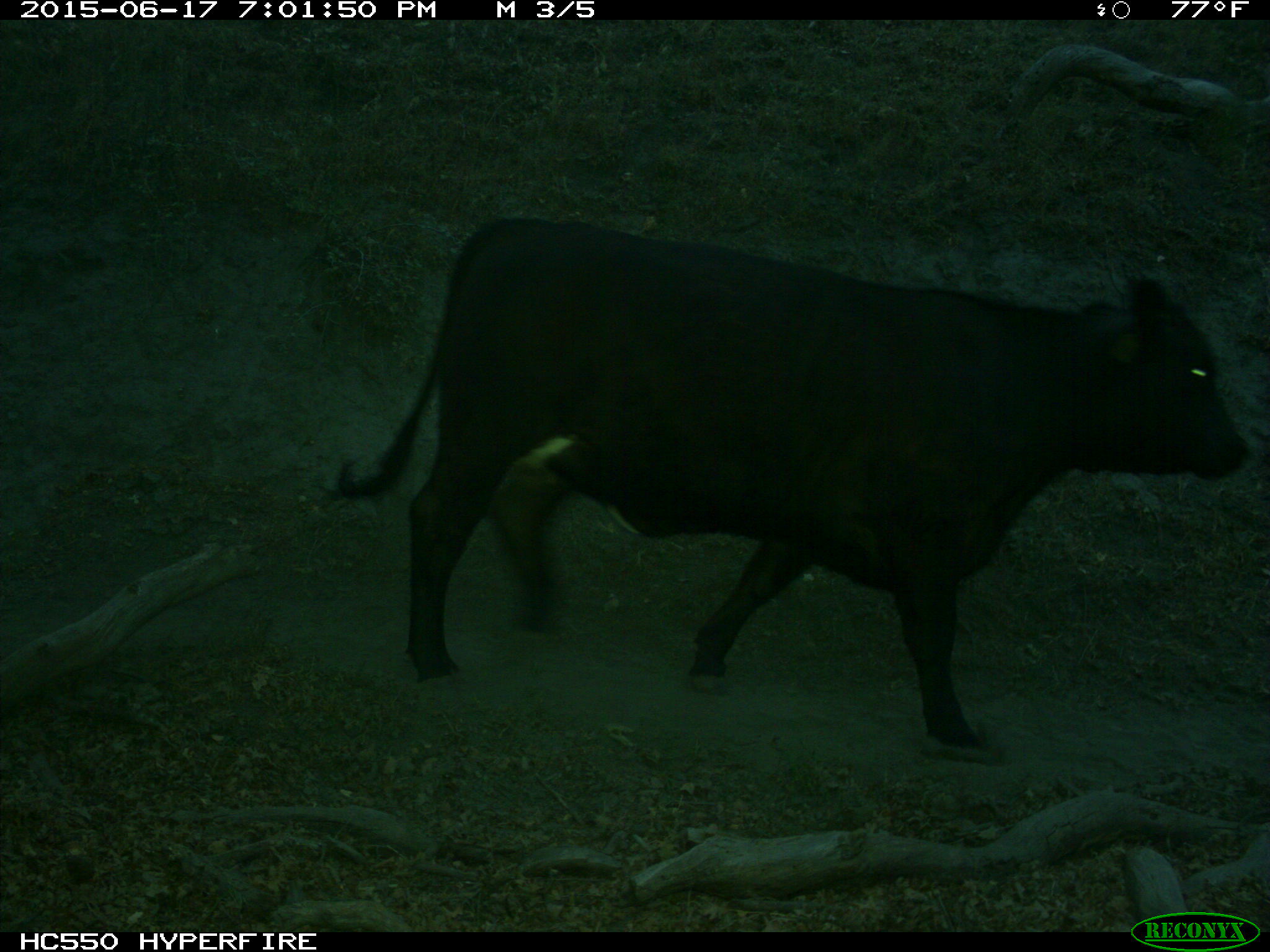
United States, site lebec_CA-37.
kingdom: Animalia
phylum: Chordata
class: Mammalia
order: Artiodactyla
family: Bovidae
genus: Bos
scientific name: Bos taurus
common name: domestic cow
Bos taurus (domestic cow).